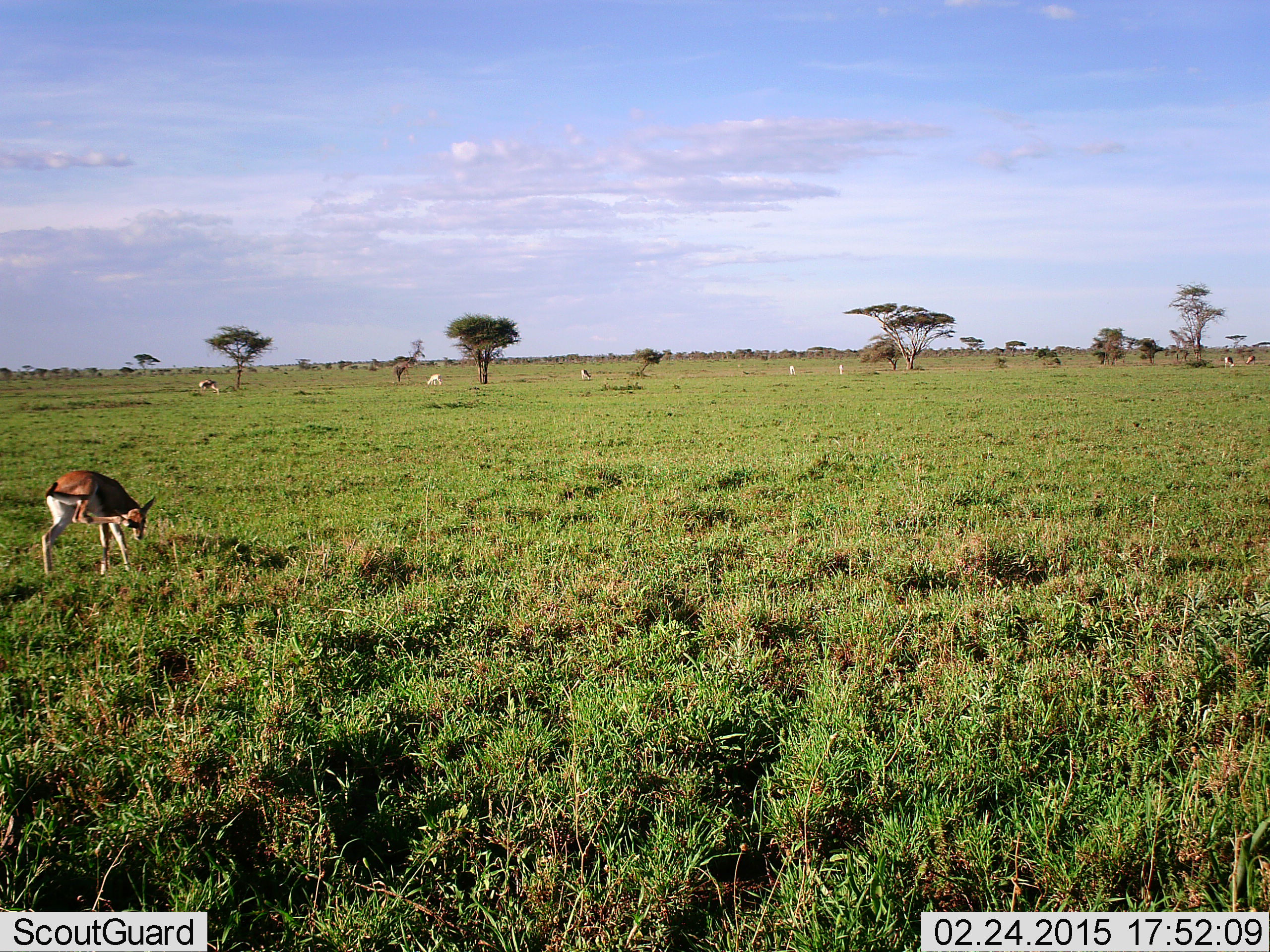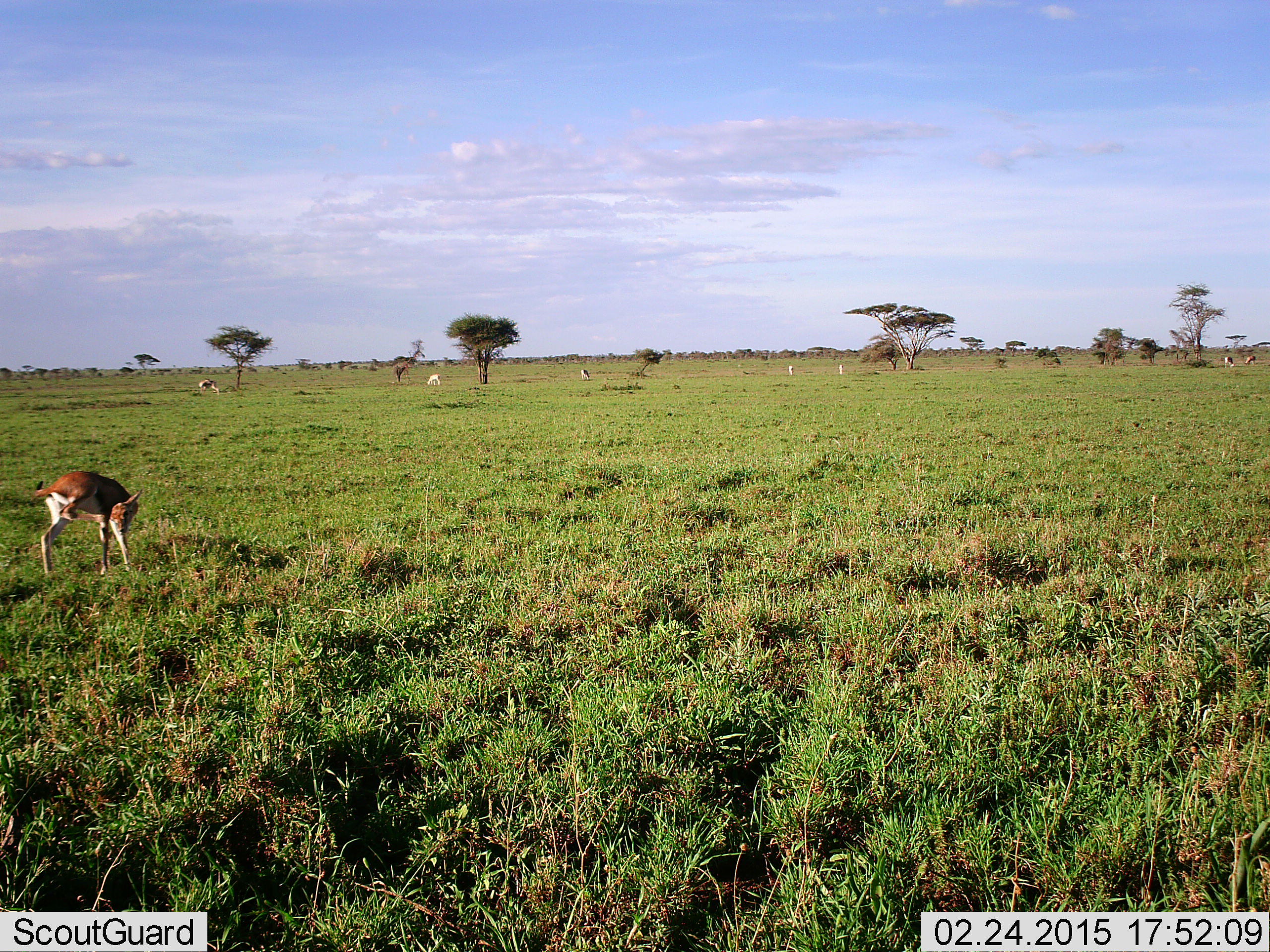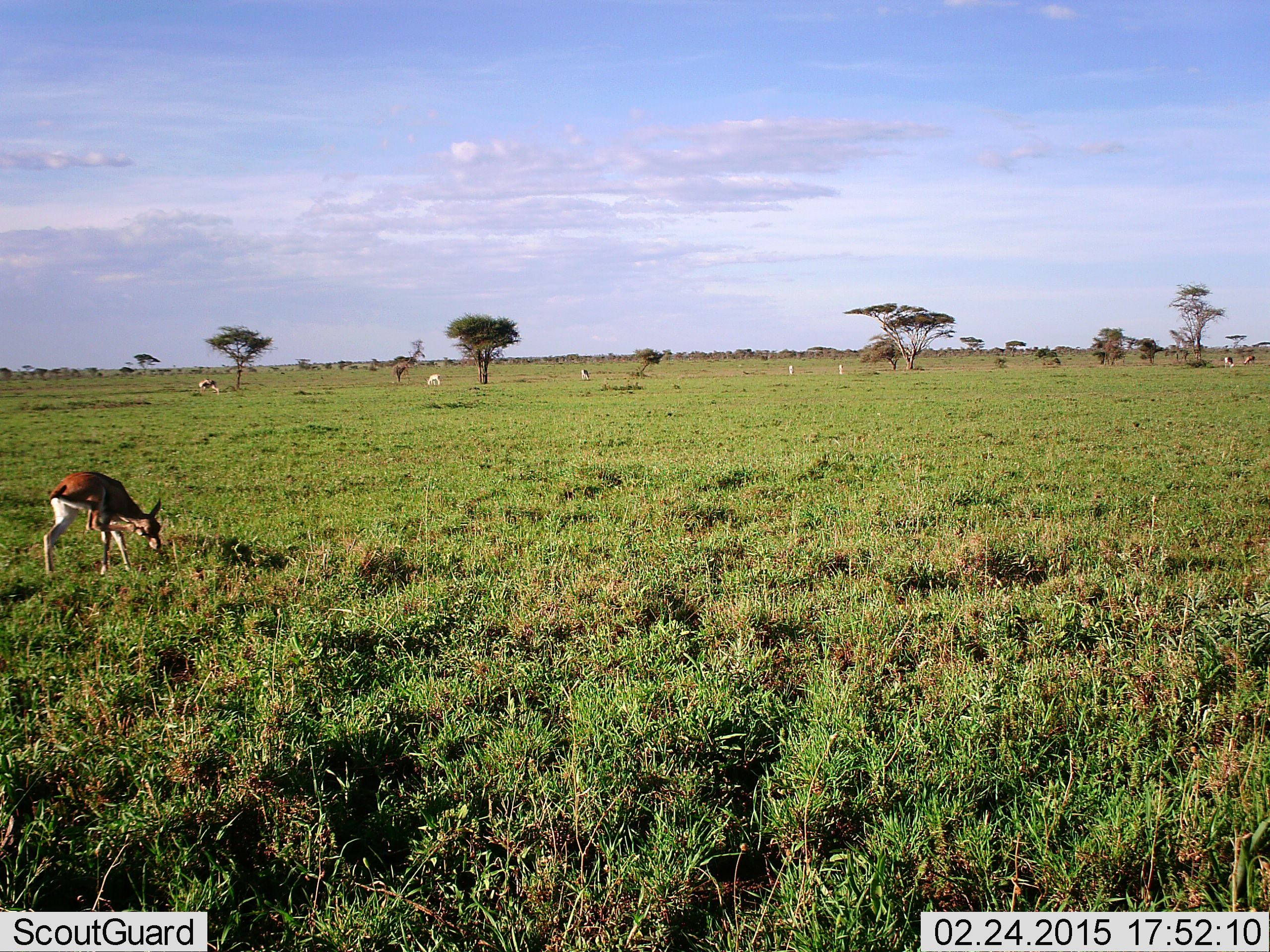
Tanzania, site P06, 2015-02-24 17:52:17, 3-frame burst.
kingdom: Animalia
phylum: Chordata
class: Mammalia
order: Artiodactyla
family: Bovidae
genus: Eudorcas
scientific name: Eudorcas thomsonii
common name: thomson's gazelle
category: gazellethomsons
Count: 1.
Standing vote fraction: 70%.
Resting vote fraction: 0%.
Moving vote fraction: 10%.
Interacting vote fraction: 0%.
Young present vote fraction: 0%.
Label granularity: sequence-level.